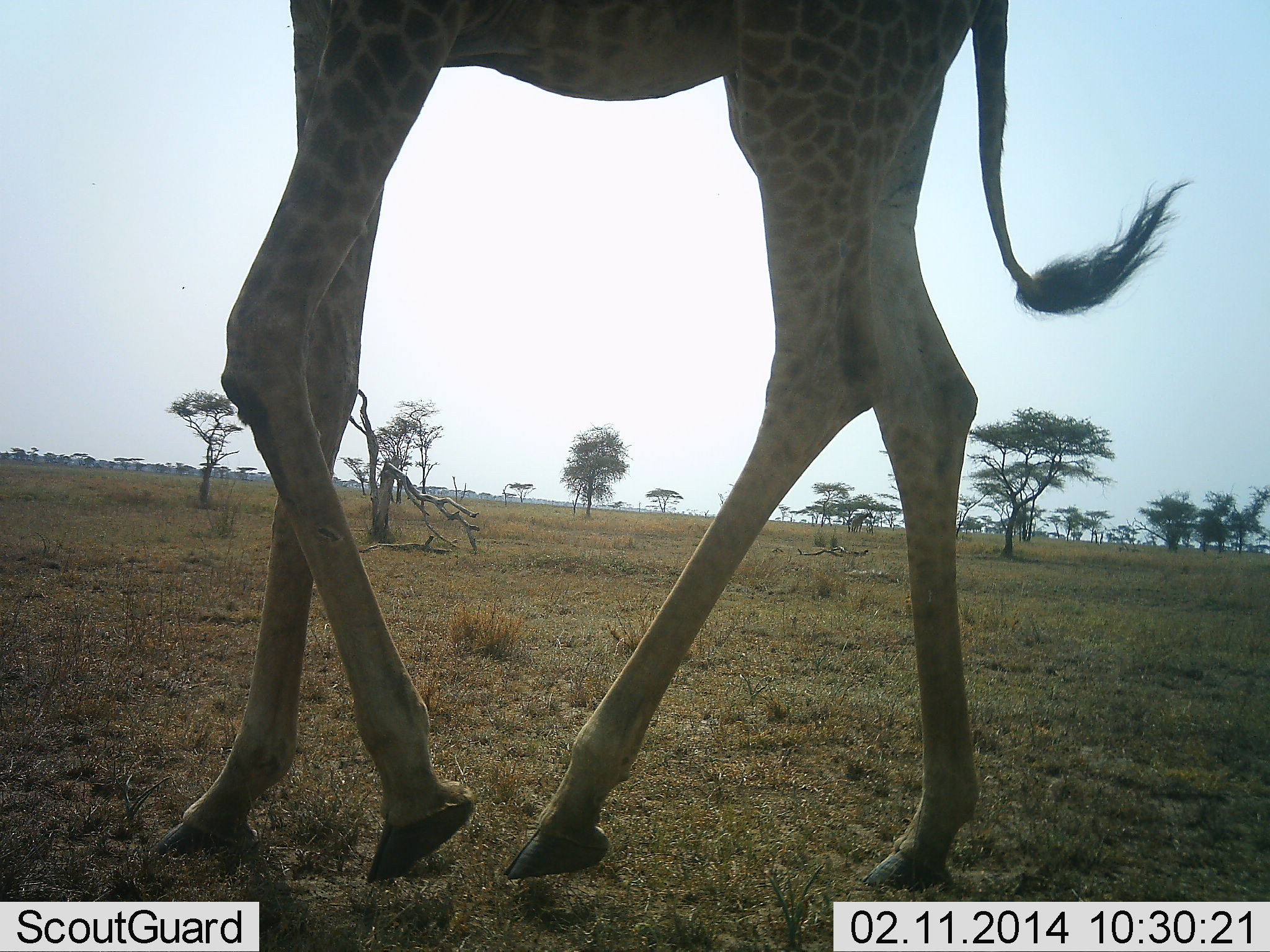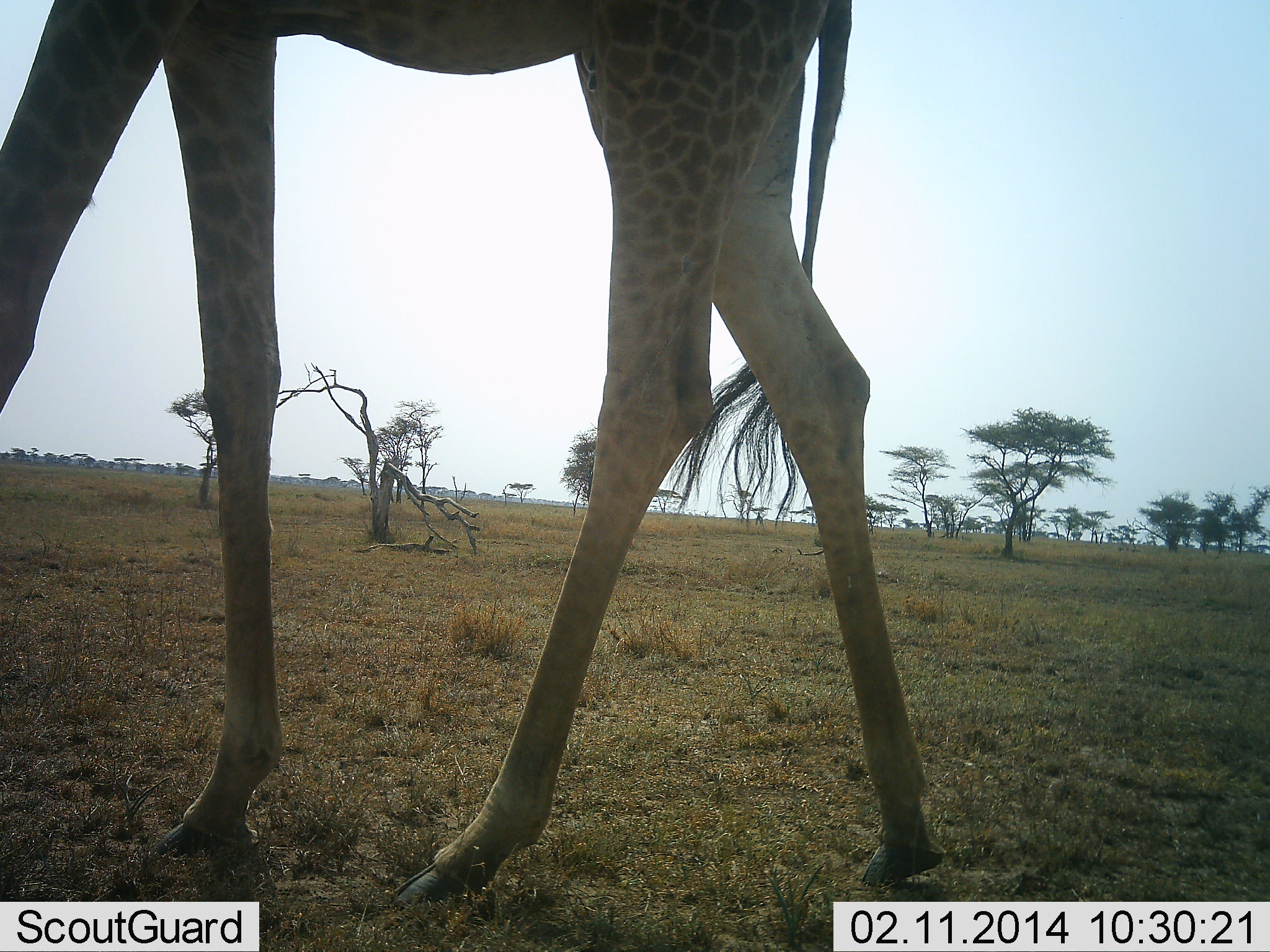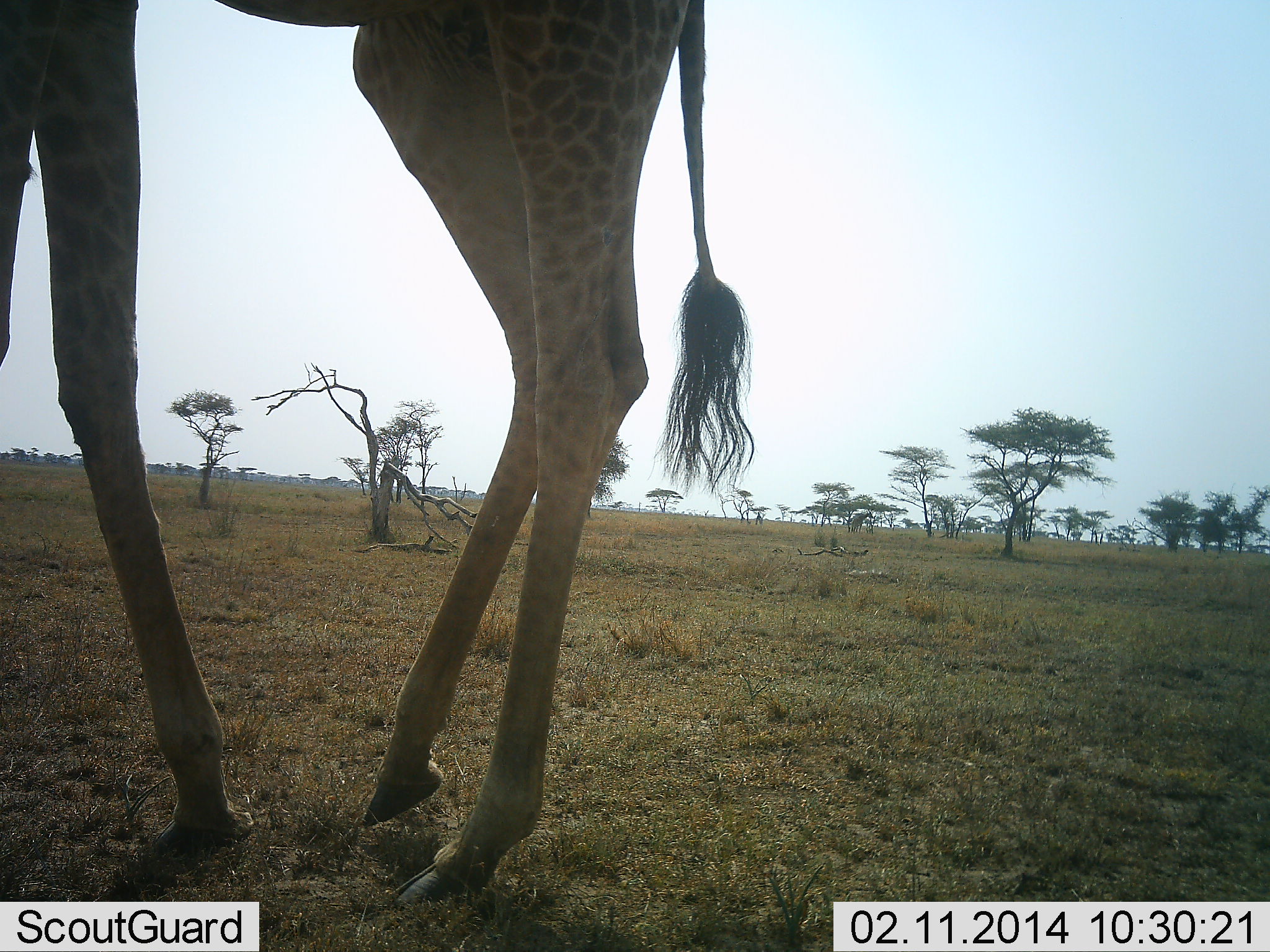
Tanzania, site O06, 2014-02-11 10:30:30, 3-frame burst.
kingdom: Animalia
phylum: Chordata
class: Mammalia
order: Artiodactyla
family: Giraffidae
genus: Giraffa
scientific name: Giraffa camelopardalis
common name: giraffe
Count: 1.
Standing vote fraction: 10%.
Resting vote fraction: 0%.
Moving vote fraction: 90%.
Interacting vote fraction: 0%.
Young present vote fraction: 0%.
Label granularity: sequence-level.